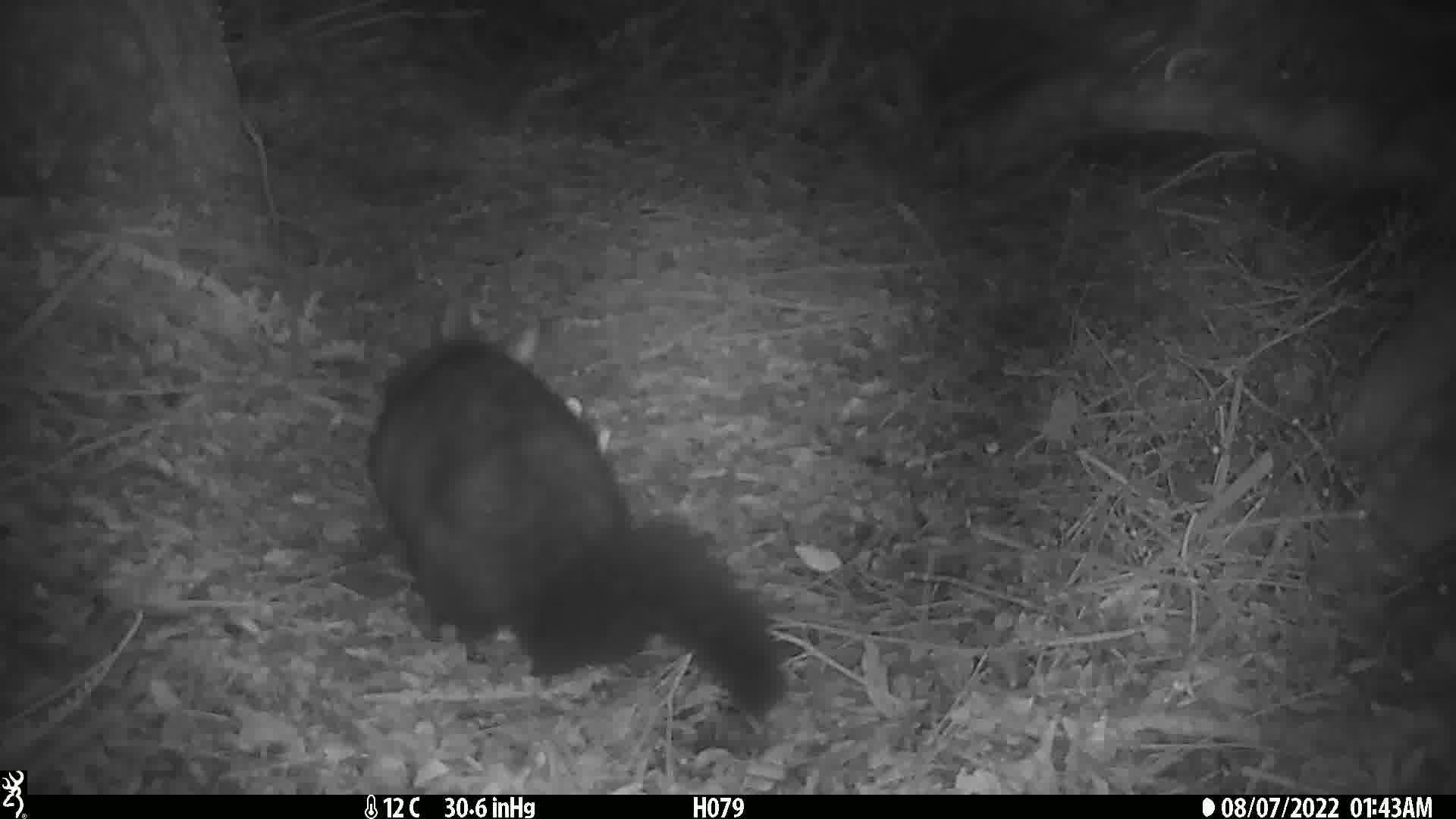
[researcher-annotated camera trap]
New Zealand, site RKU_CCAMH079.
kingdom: Animalia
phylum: Chordata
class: Mammalia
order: Diprotodontia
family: Phalangeridae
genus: Trichosurus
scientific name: Trichosurus vulpecula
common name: common brushtail possum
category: possum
Possum (common brushtail possum) (Trichosurus vulpecula).